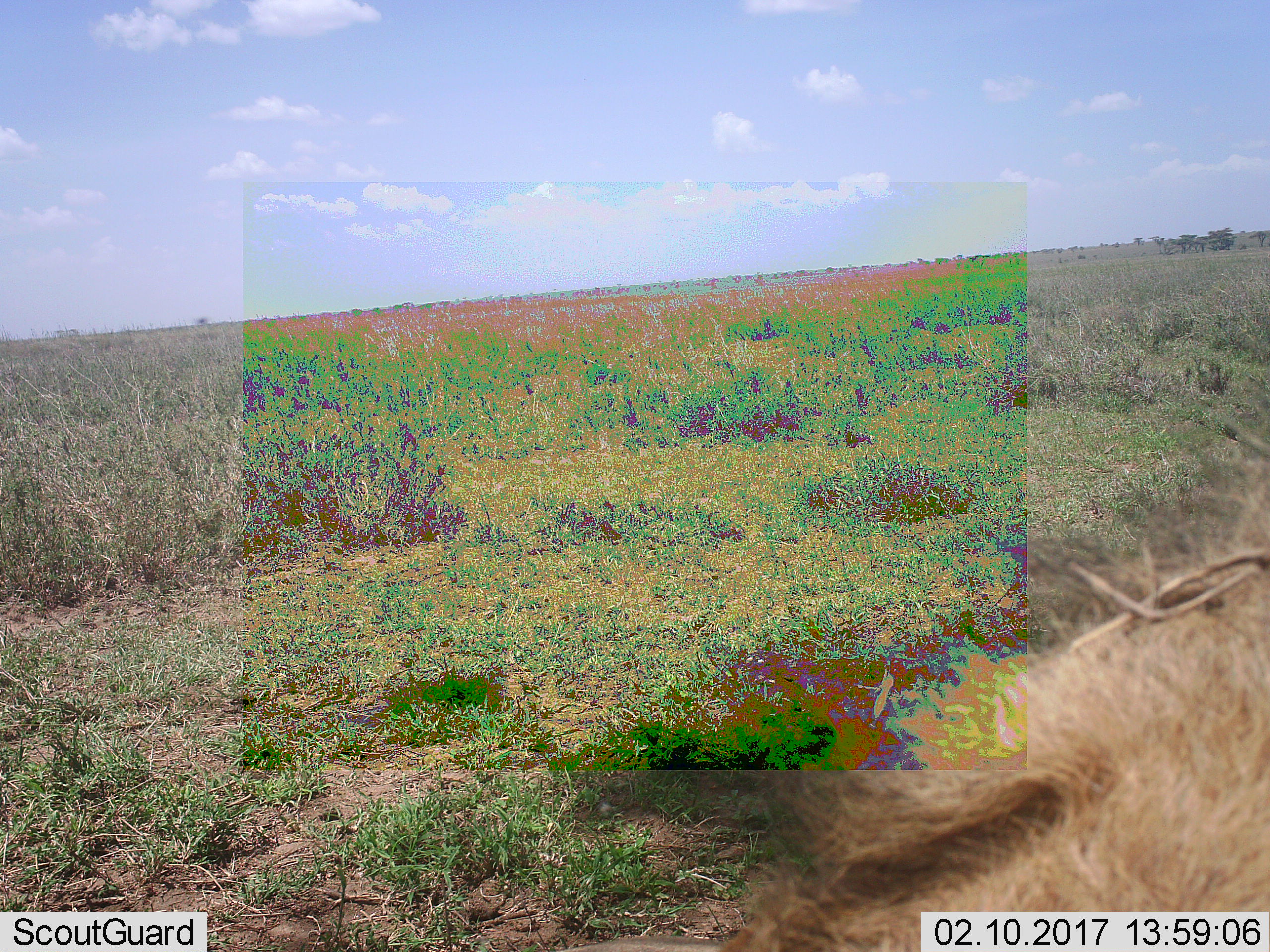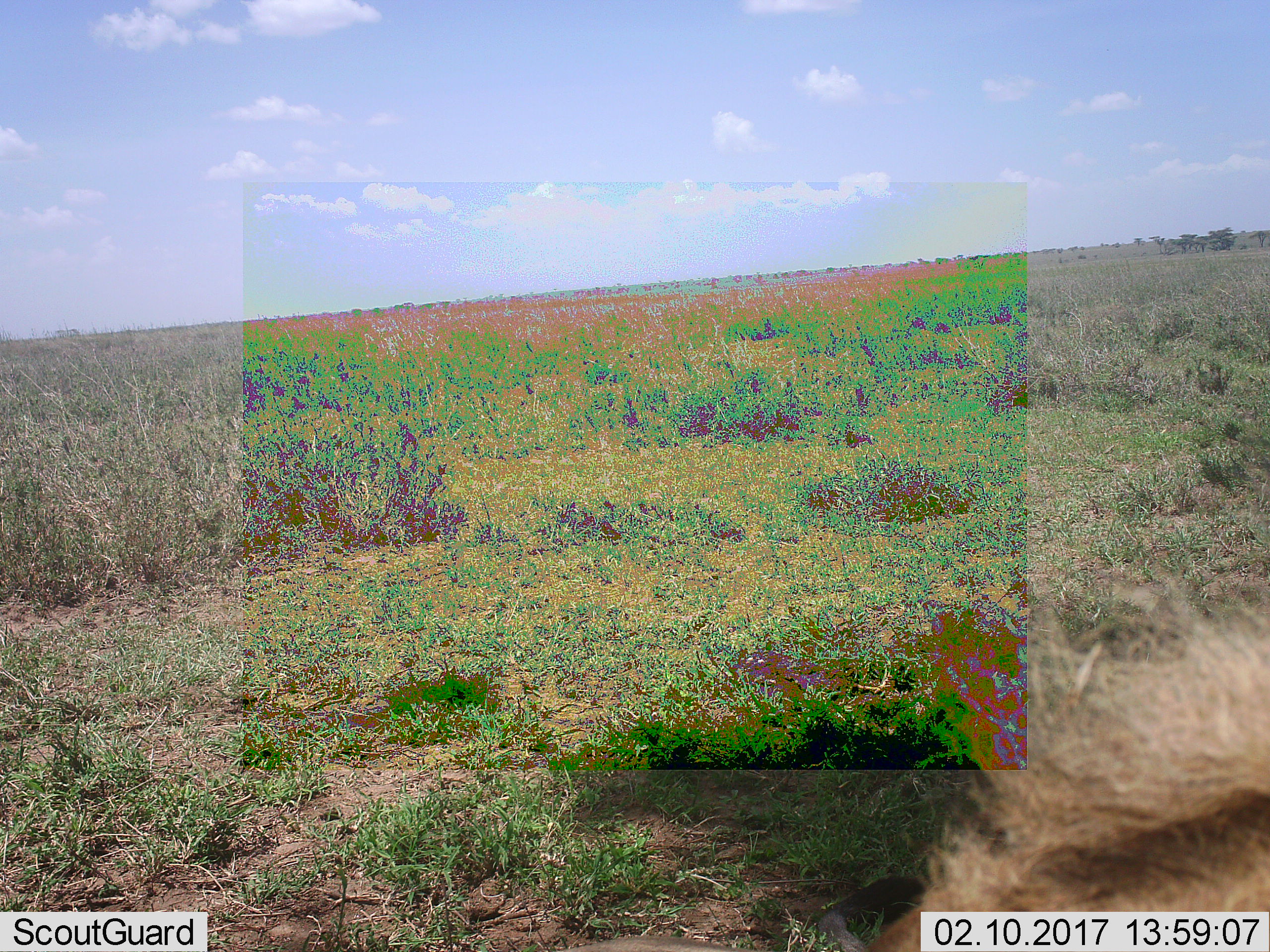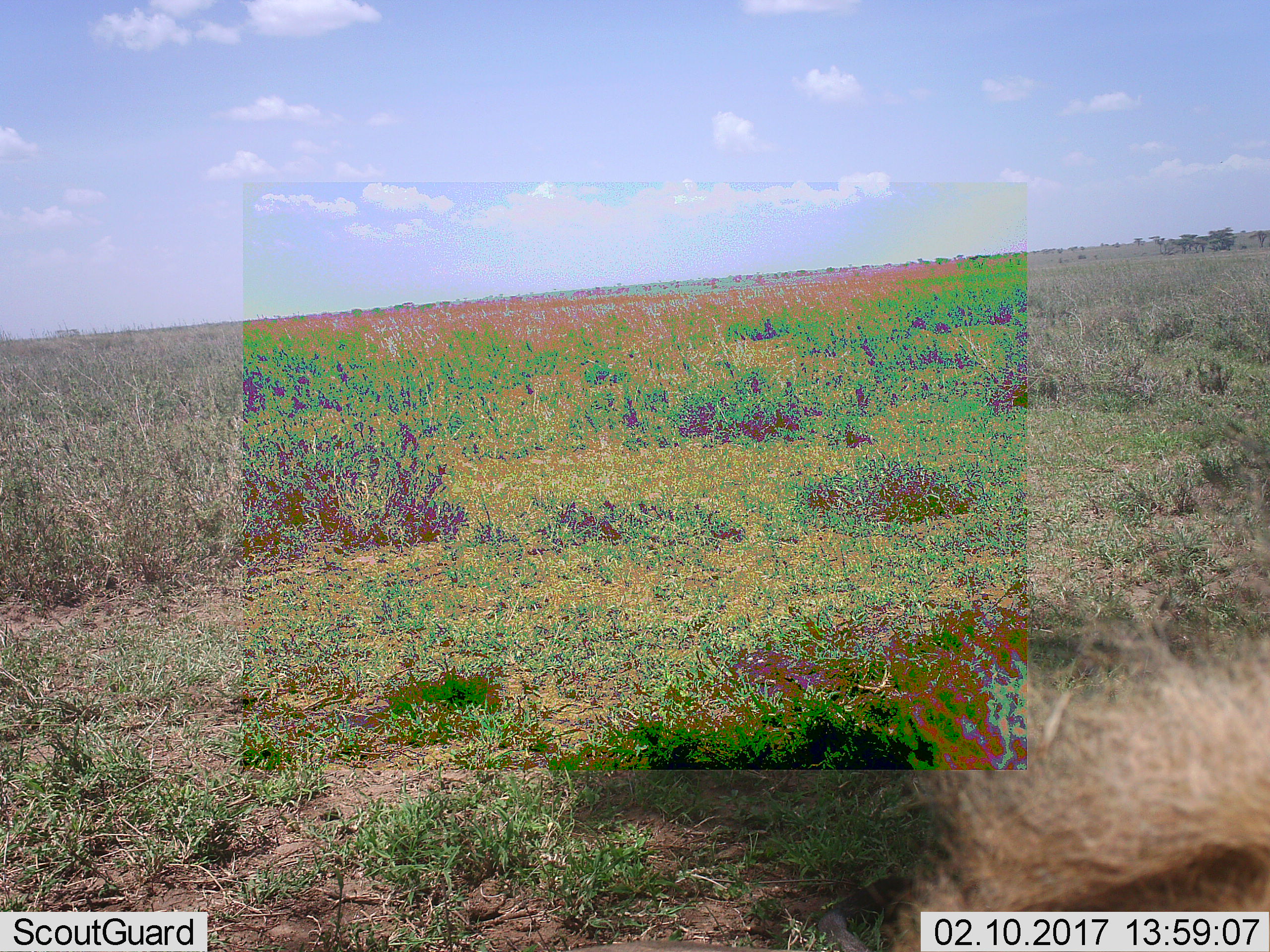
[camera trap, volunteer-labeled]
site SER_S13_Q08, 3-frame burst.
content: unidentified animal